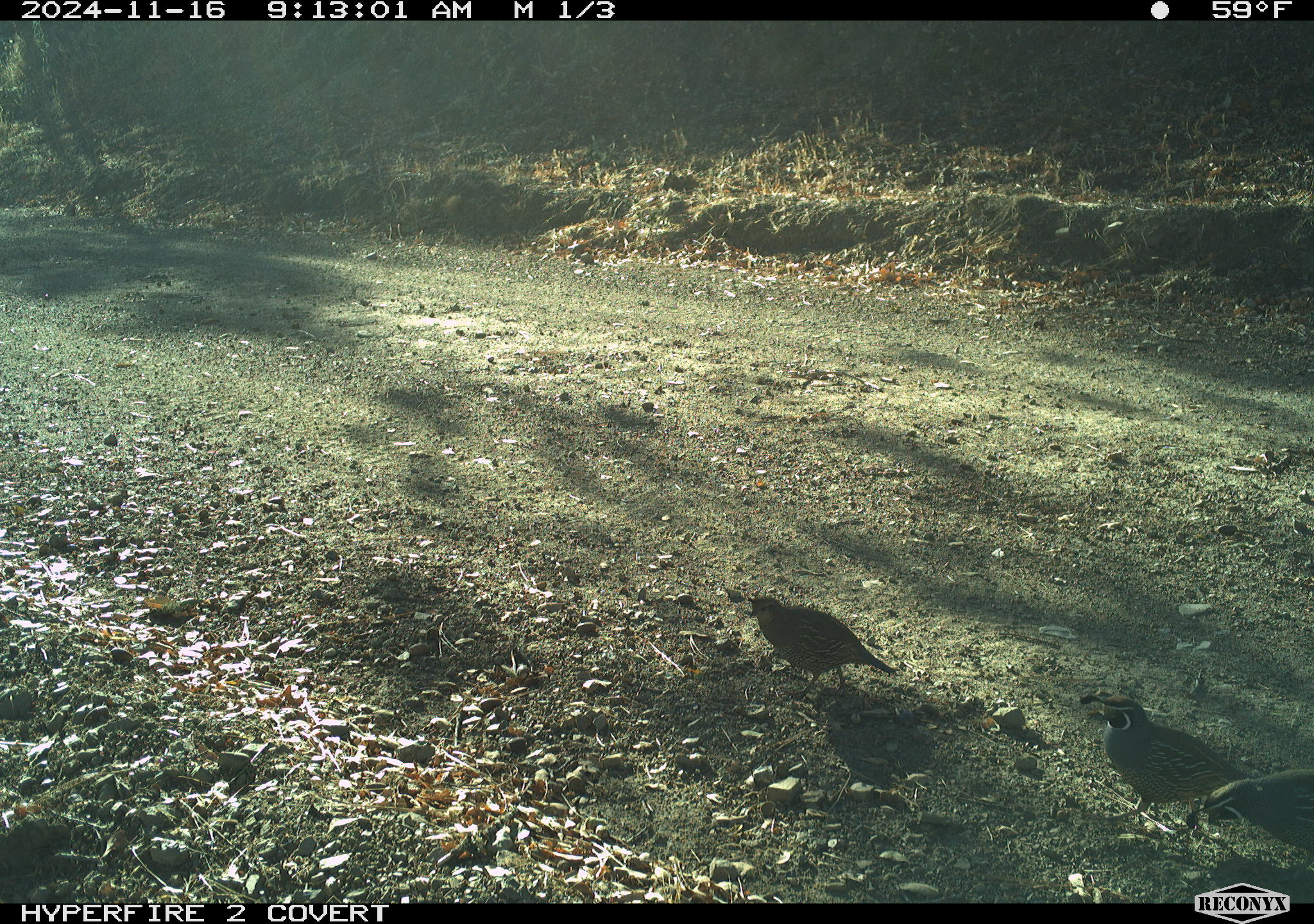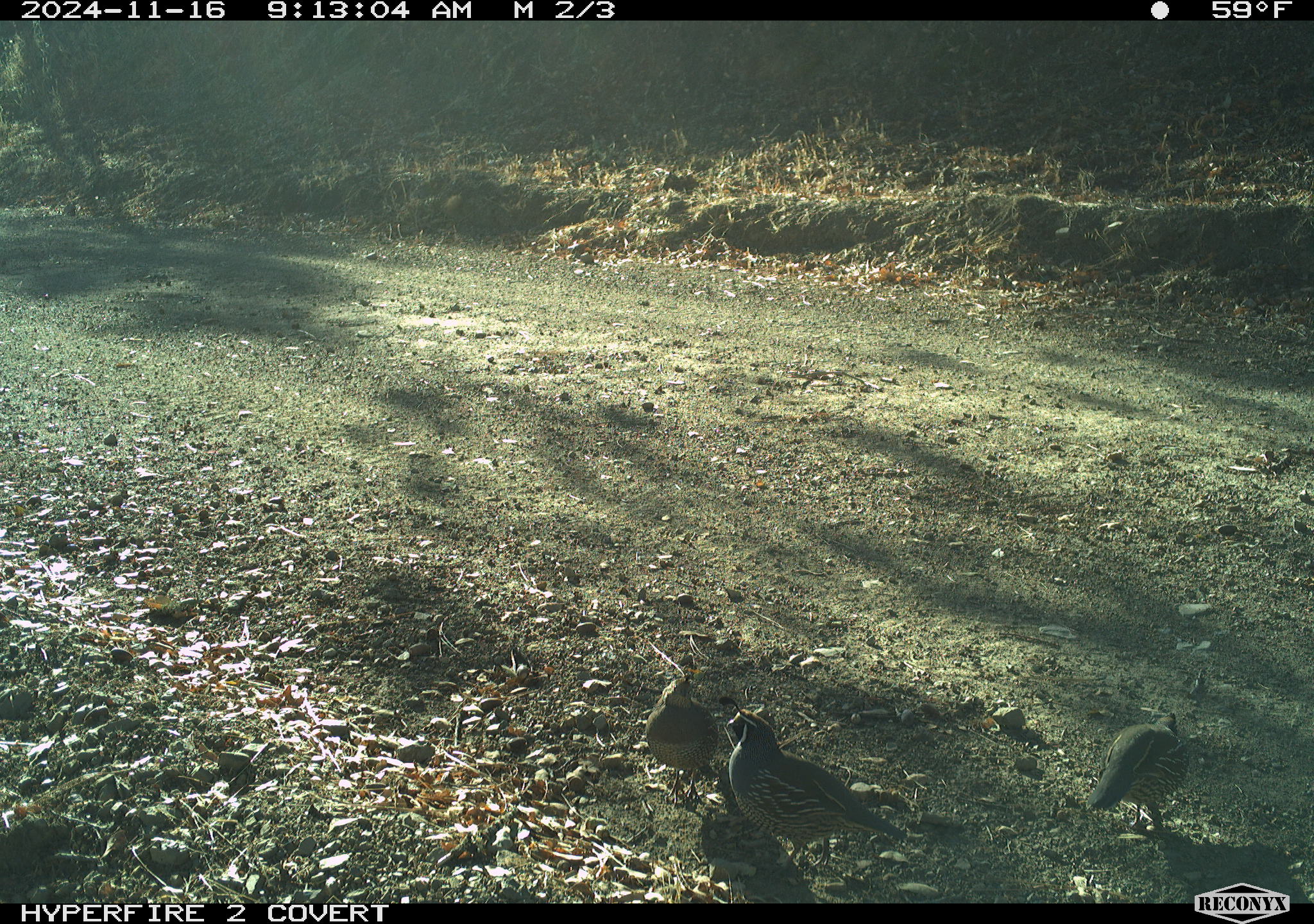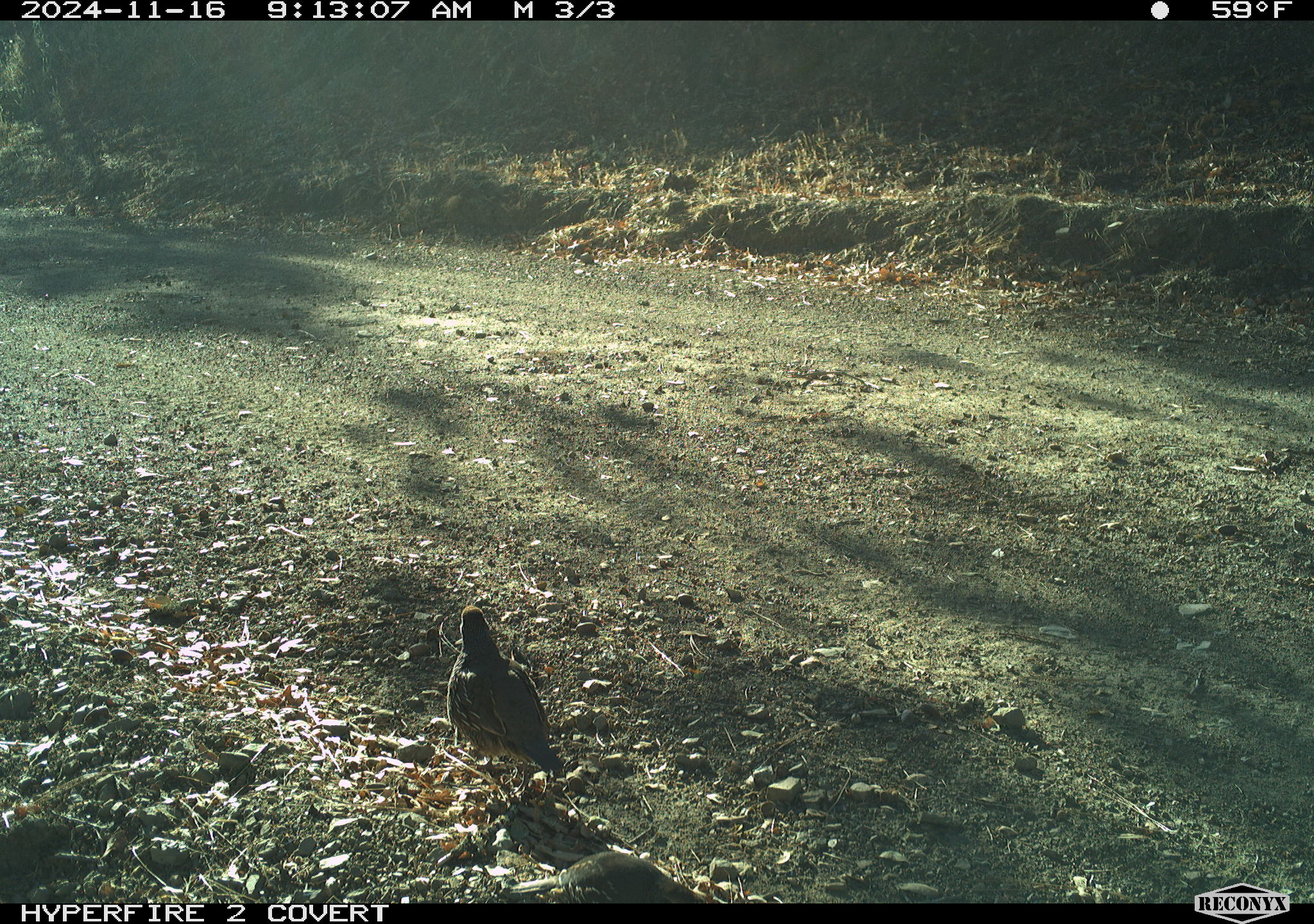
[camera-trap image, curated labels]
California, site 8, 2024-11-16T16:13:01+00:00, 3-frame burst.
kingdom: Animalia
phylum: Chordata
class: Aves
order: Galliformes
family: Odontophoridae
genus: Callipepla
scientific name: Callipepla californica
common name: california quail